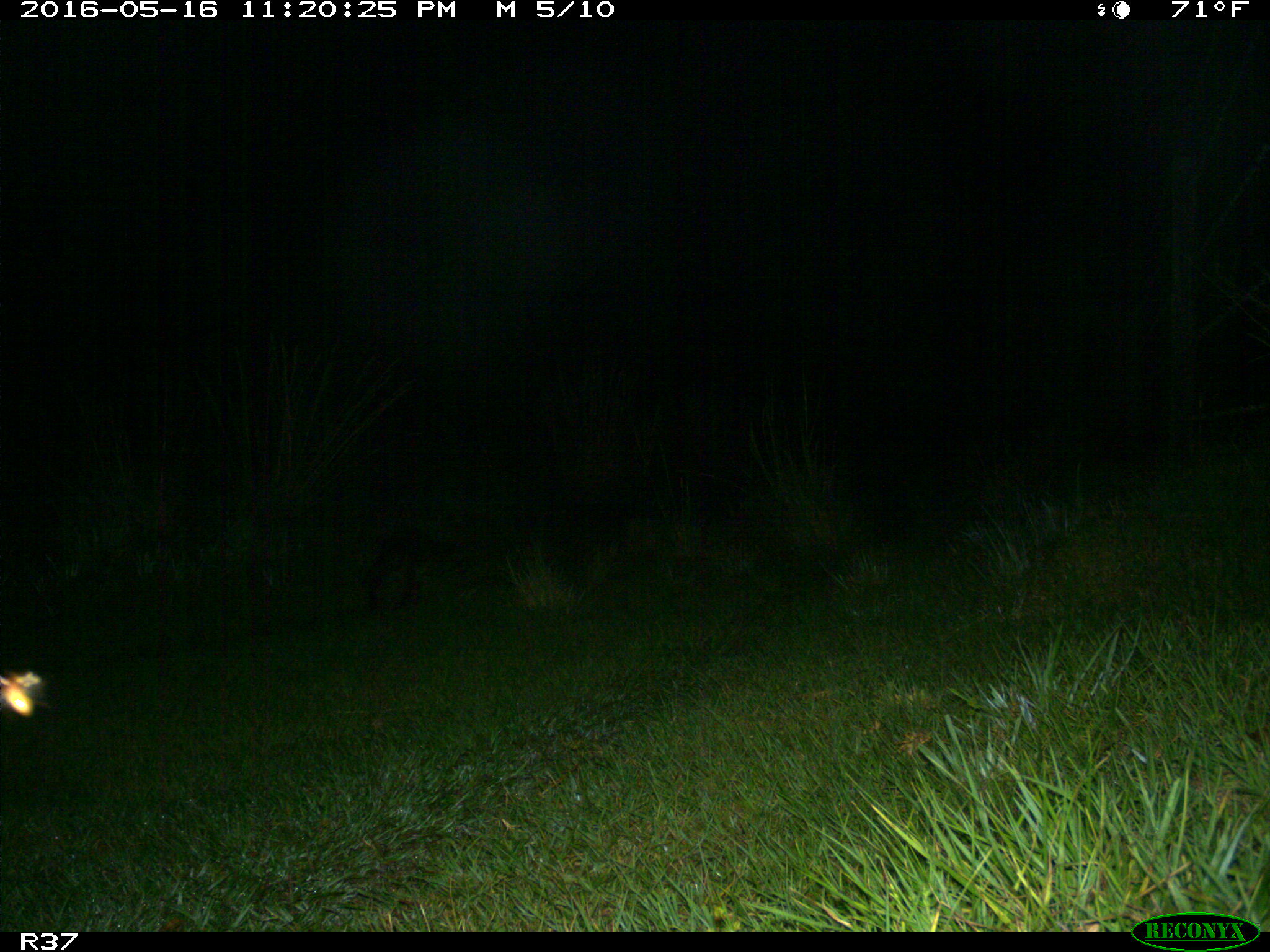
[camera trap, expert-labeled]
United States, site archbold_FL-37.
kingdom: Animalia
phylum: Chordata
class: Mammalia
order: Carnivora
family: Procyonidae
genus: Procyon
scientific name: Procyon lotor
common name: common raccoon